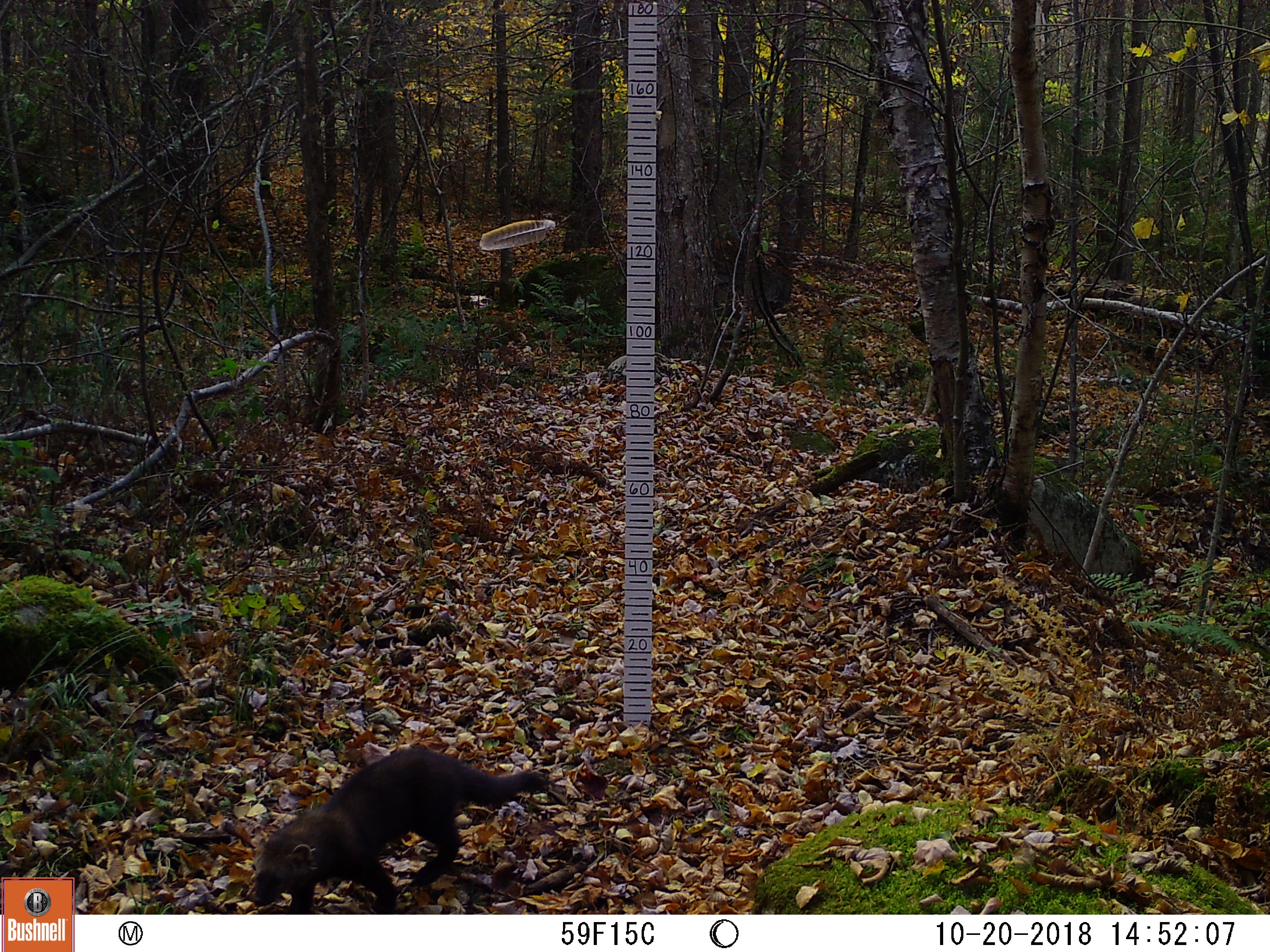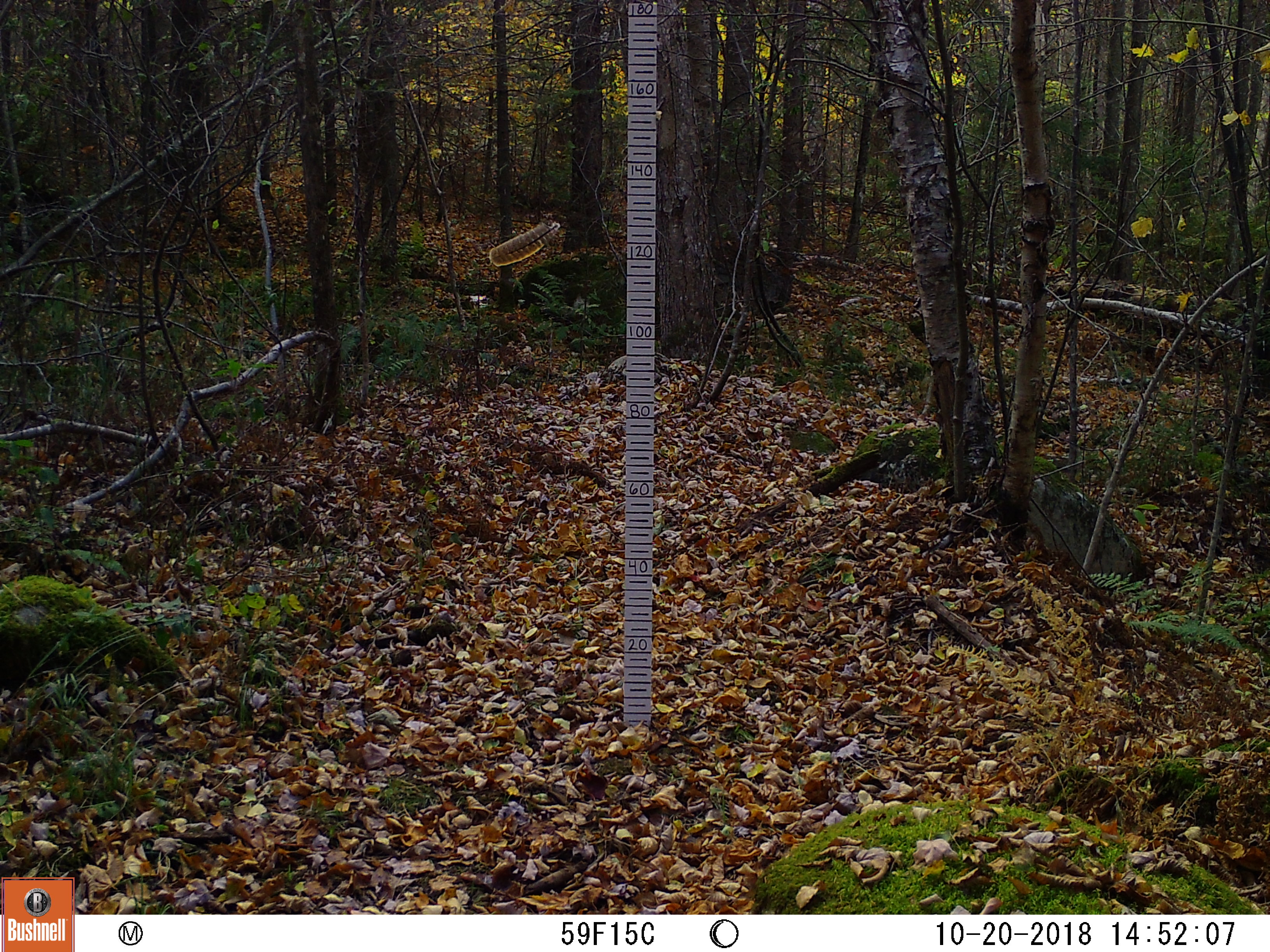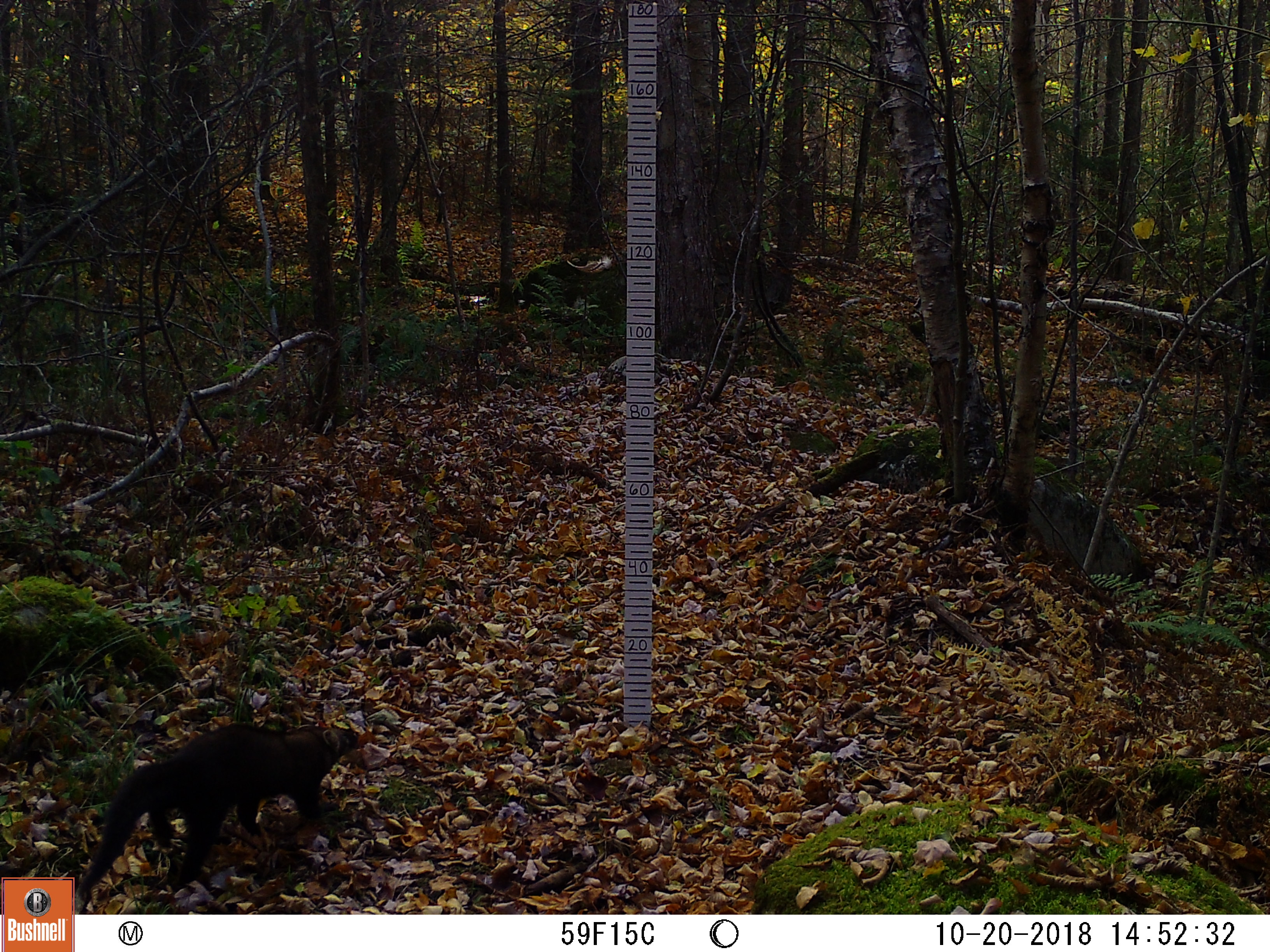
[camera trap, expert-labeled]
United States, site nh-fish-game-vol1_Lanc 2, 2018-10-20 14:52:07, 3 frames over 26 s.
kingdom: Animalia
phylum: Chordata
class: Mammalia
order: Carnivora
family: Mustelidae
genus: Pekania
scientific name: Pekania pennanti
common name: fisher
Fisher (Pekania pennanti).